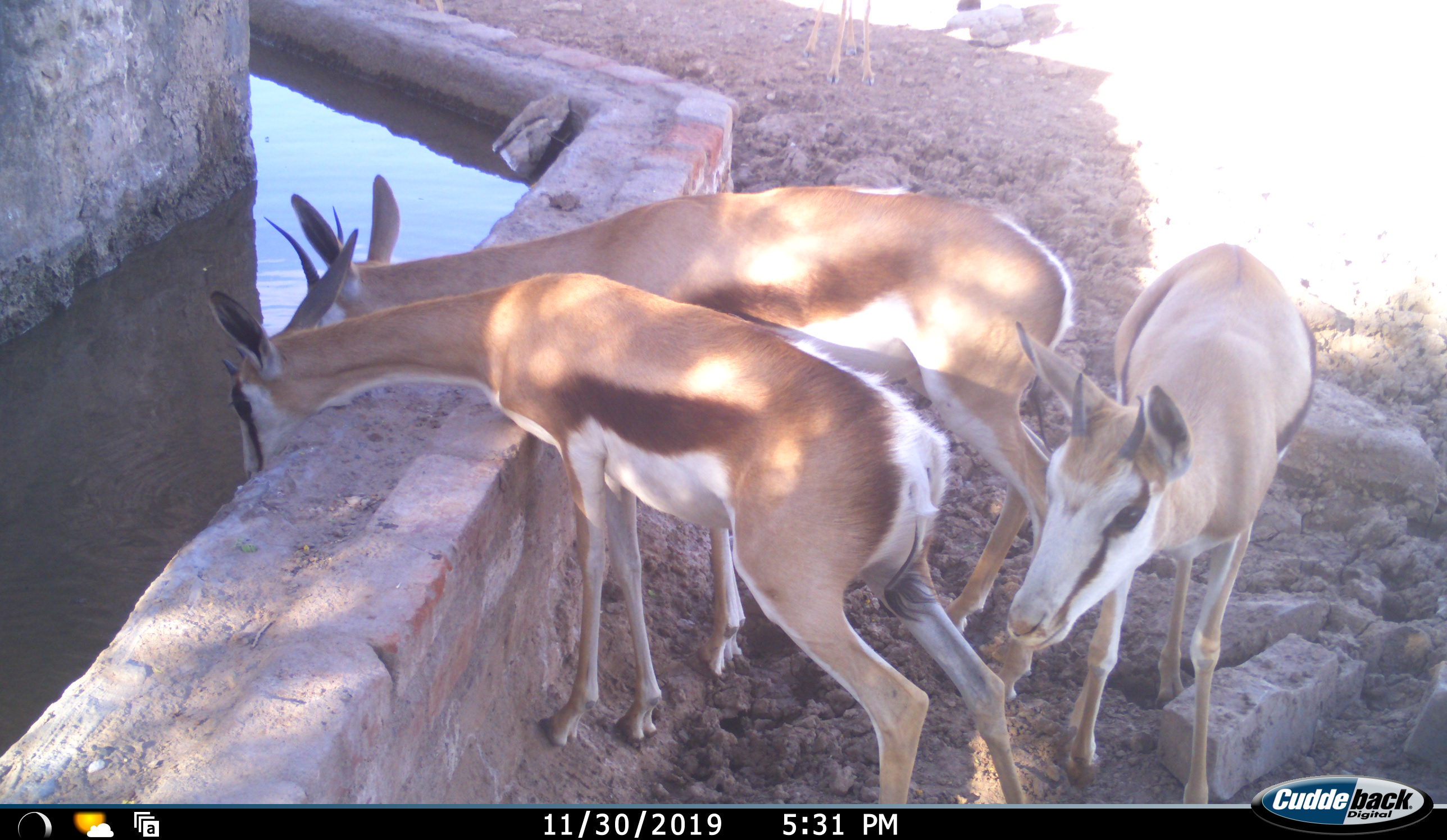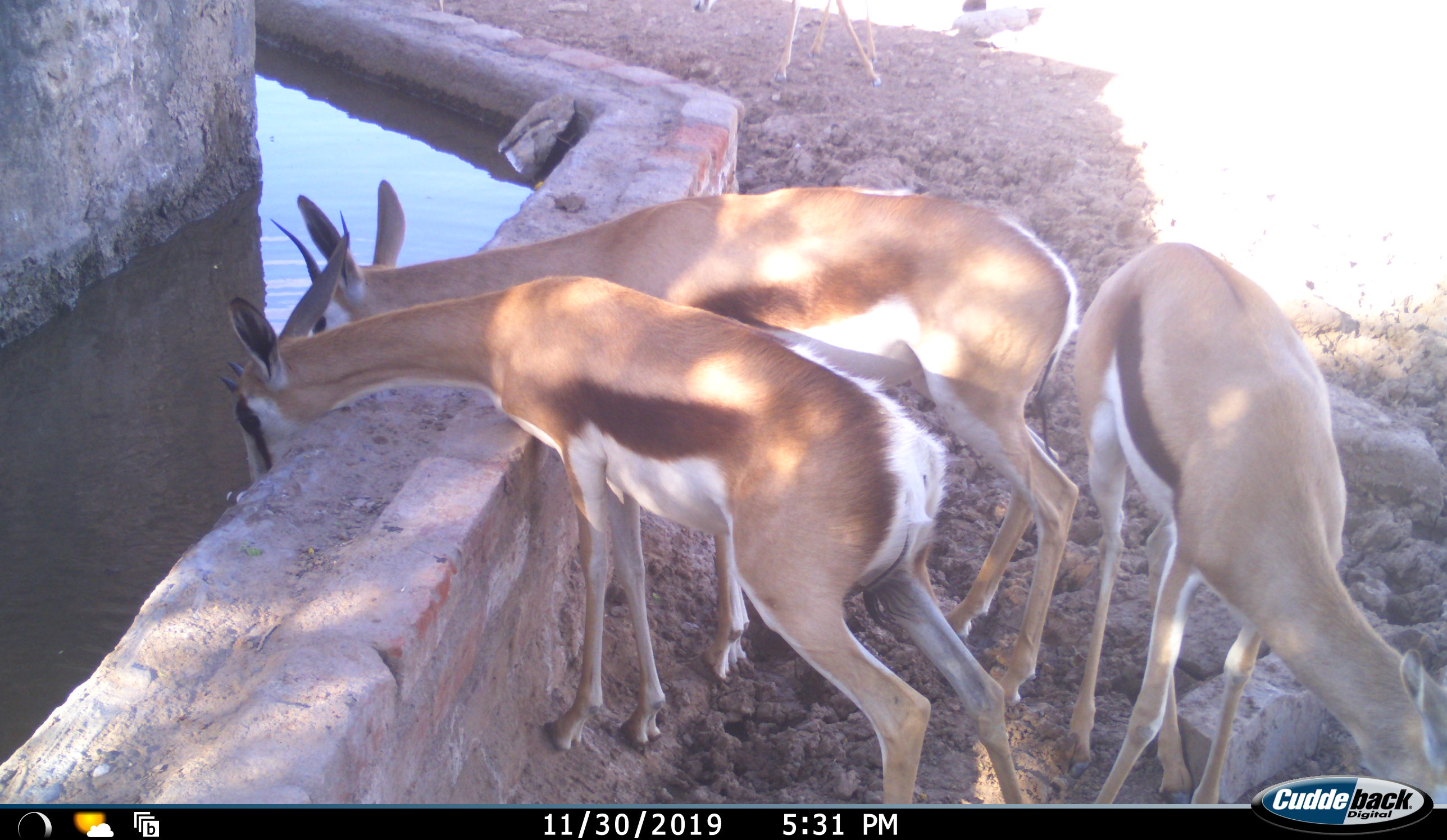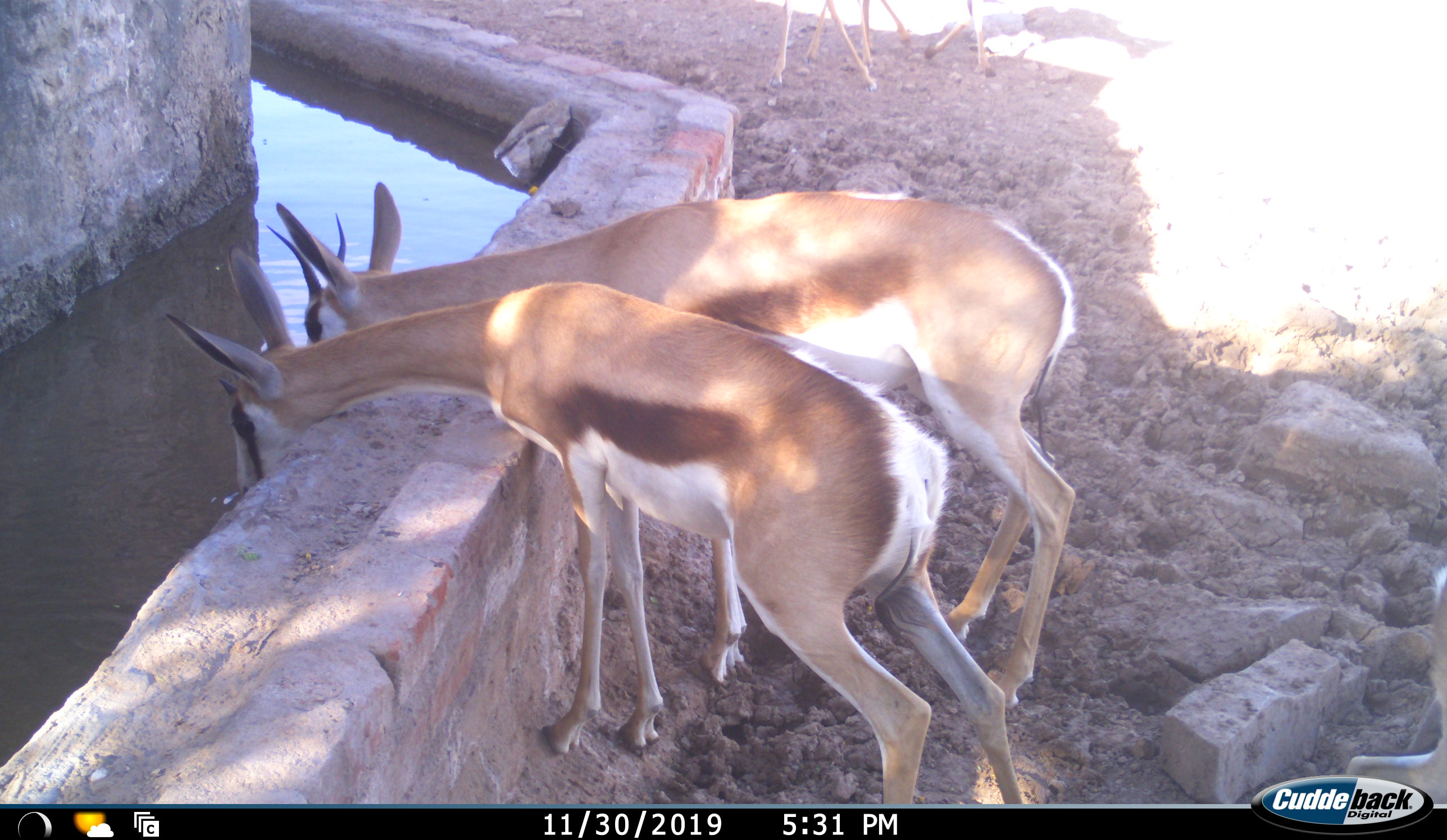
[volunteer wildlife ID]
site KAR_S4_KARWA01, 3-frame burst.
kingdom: Animalia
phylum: Chordata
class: Mammalia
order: Artiodactyla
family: Bovidae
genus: Antidorcas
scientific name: Antidorcas marsupialis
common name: springbok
Springbok (Antidorcas marsupialis), count 5. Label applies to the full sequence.